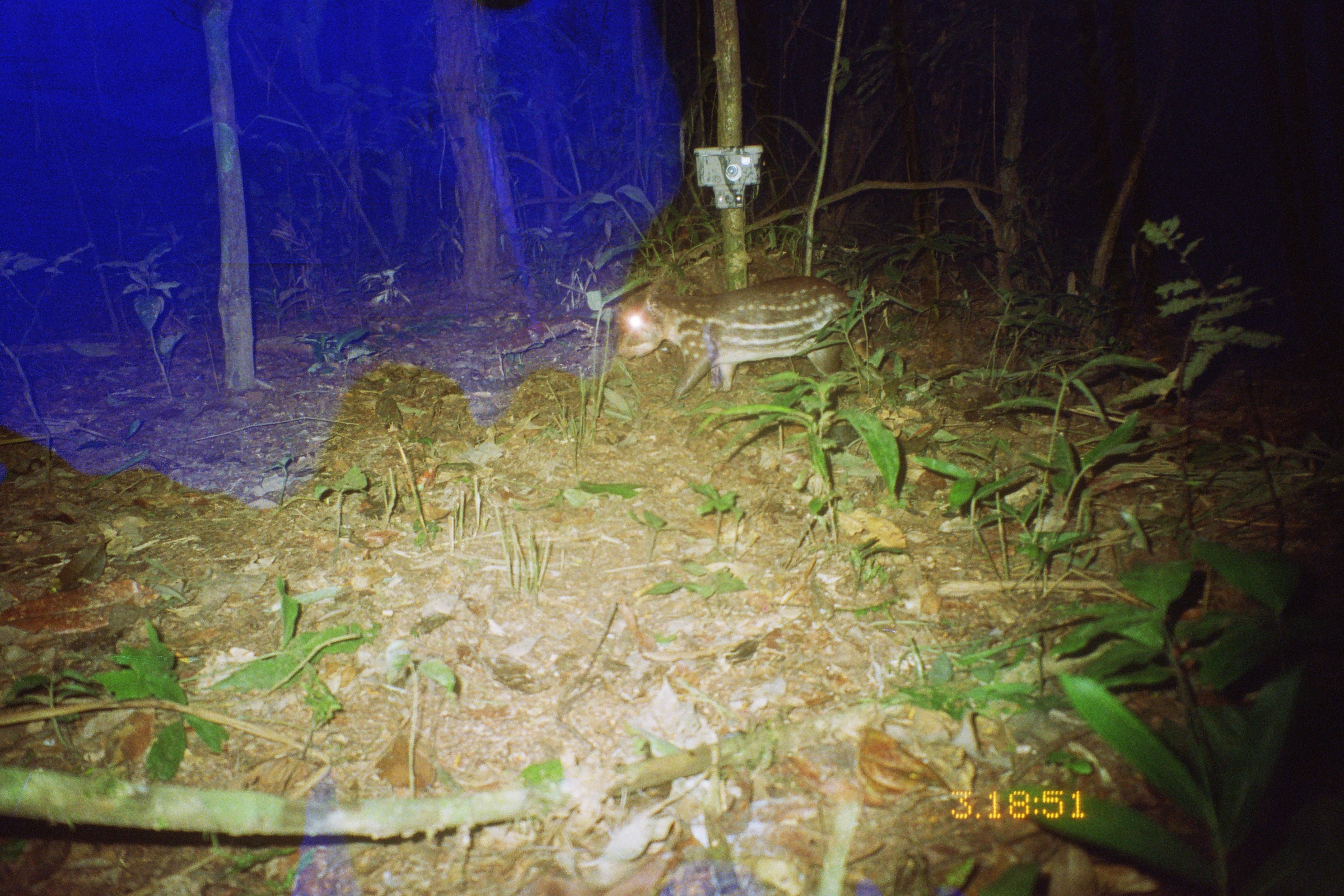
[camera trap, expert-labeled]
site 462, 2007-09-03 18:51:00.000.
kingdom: Animalia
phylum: Chordata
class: Mammalia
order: Rodentia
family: Cuniculidae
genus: Cuniculus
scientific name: Cuniculus paca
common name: spotted paca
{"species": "Cuniculus paca (spotted paca)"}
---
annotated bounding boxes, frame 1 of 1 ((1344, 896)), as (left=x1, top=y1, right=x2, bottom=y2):
cuniculus paca: (left=616, top=275, right=855, bottom=402)